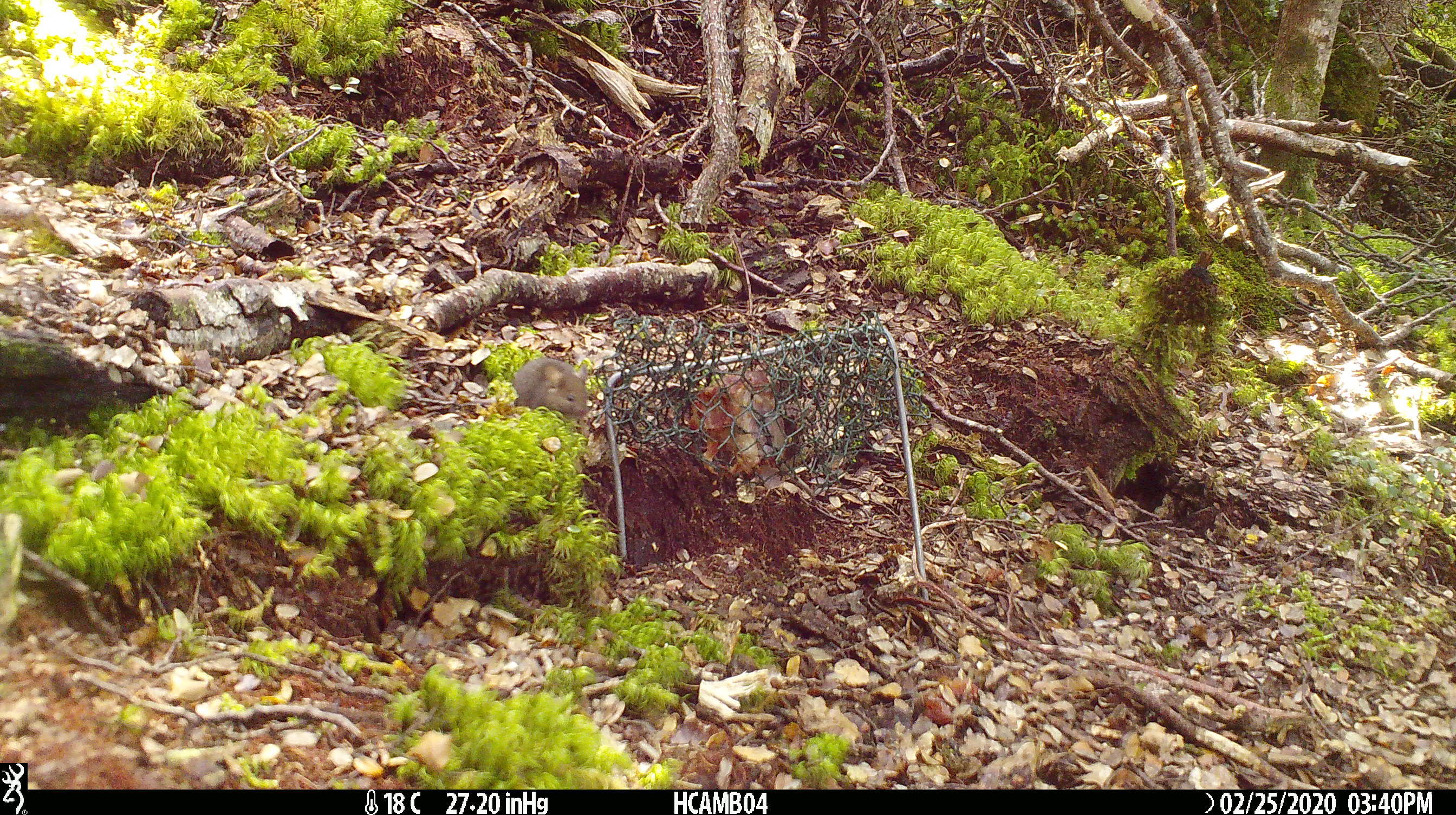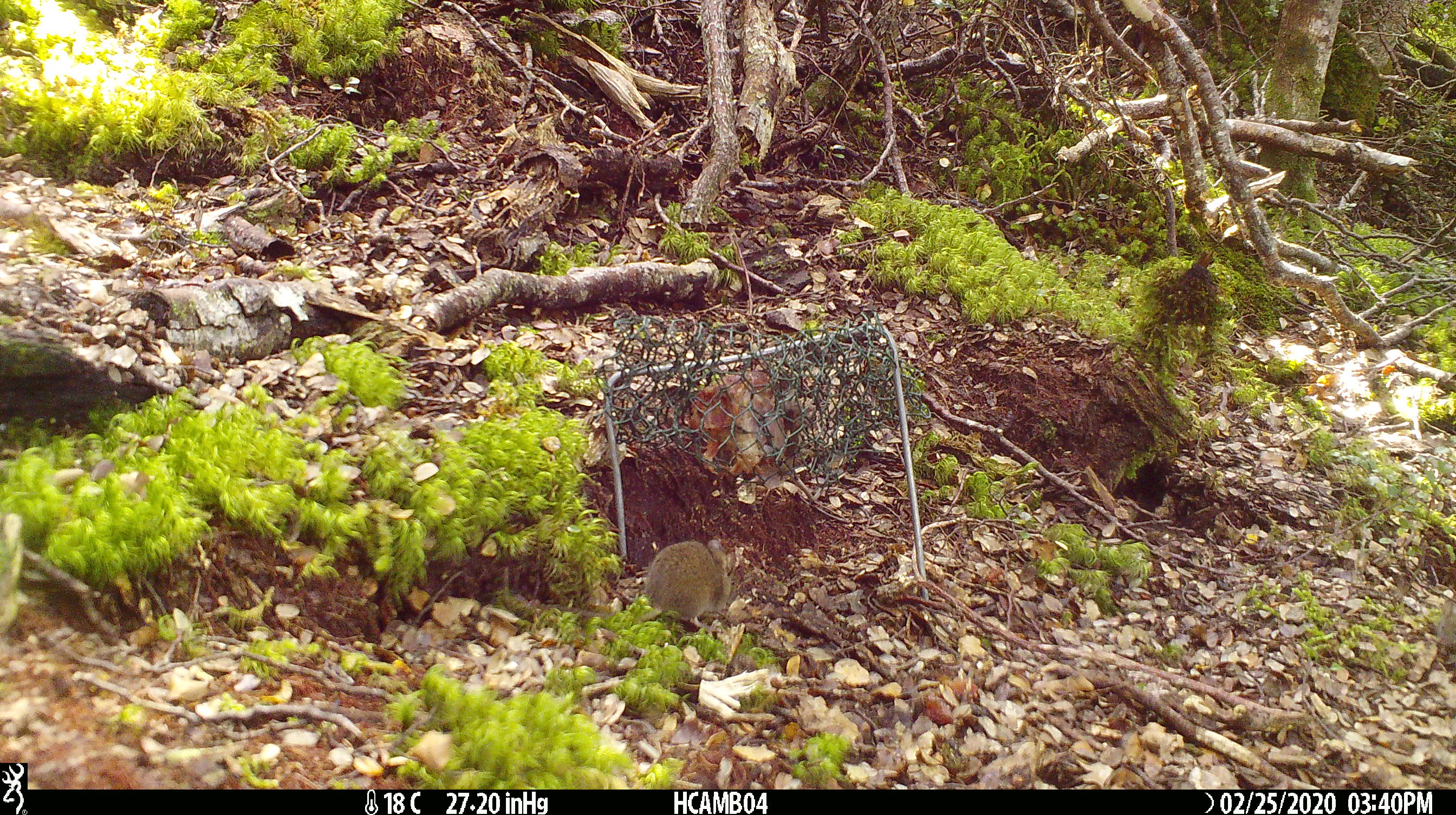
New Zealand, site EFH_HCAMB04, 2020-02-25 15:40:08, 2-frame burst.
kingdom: Animalia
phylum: Chordata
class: Mammalia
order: Rodentia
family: Muridae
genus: Mus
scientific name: Mus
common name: mouse